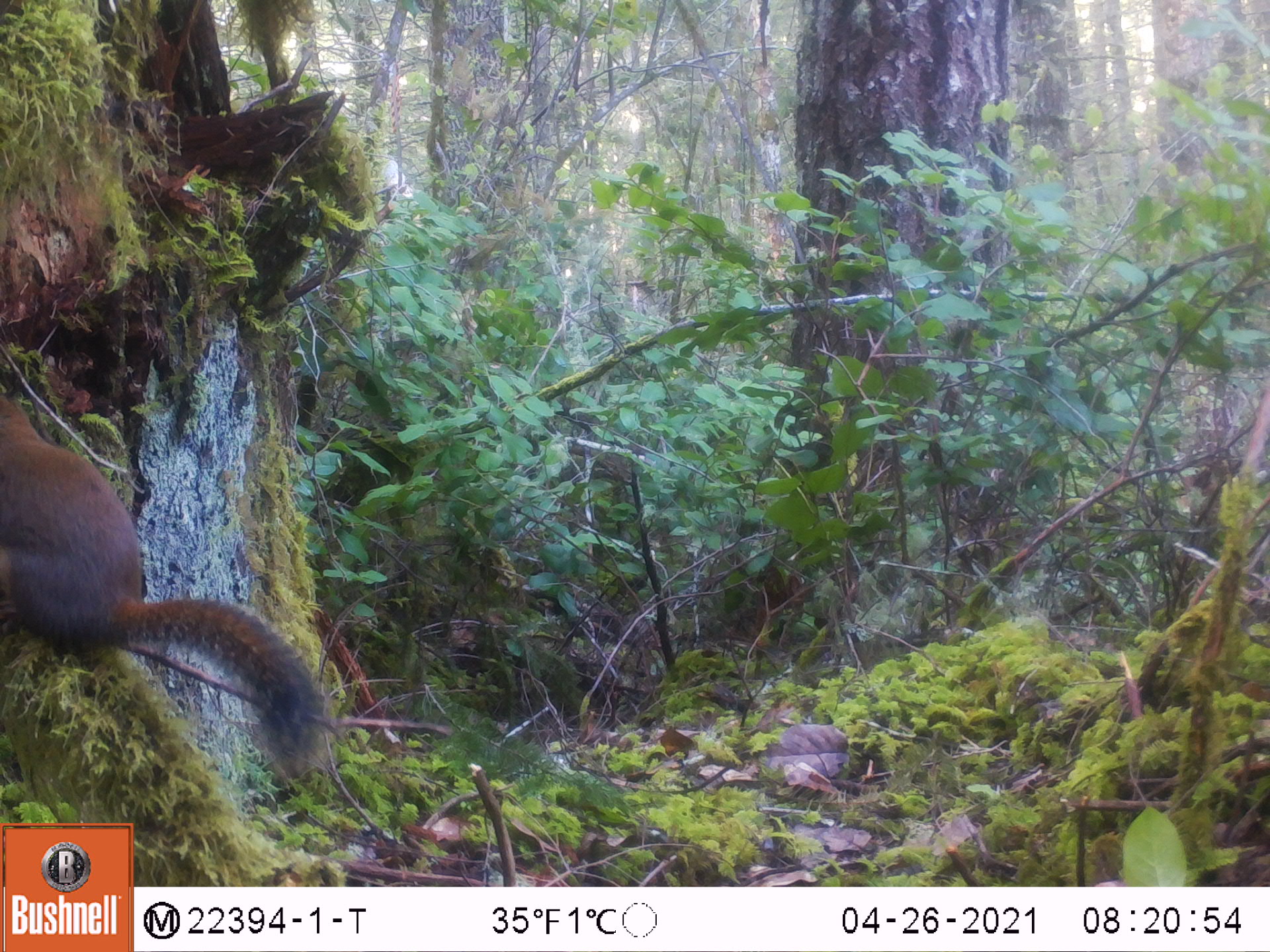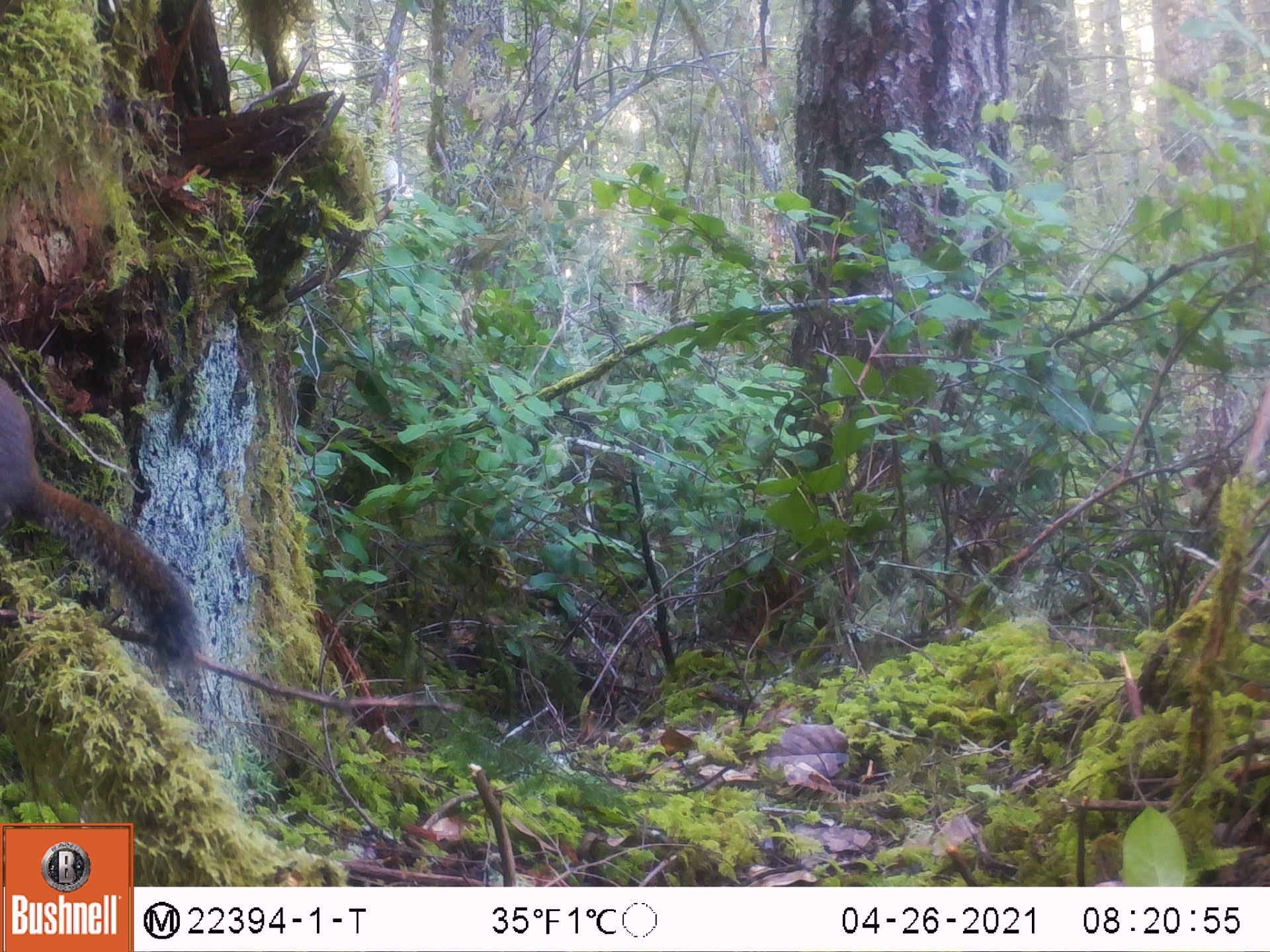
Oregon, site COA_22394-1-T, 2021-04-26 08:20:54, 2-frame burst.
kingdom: Animalia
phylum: Chordata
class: Mammalia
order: Rodentia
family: Sciuridae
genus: Tamiasciurus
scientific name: Tamiasciurus douglasii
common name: douglas squirrel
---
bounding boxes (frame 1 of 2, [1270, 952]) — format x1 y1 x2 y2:
douglas squirrel: 0 351 370 784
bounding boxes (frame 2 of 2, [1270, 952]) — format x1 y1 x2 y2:
douglas squirrel: 0 337 244 704